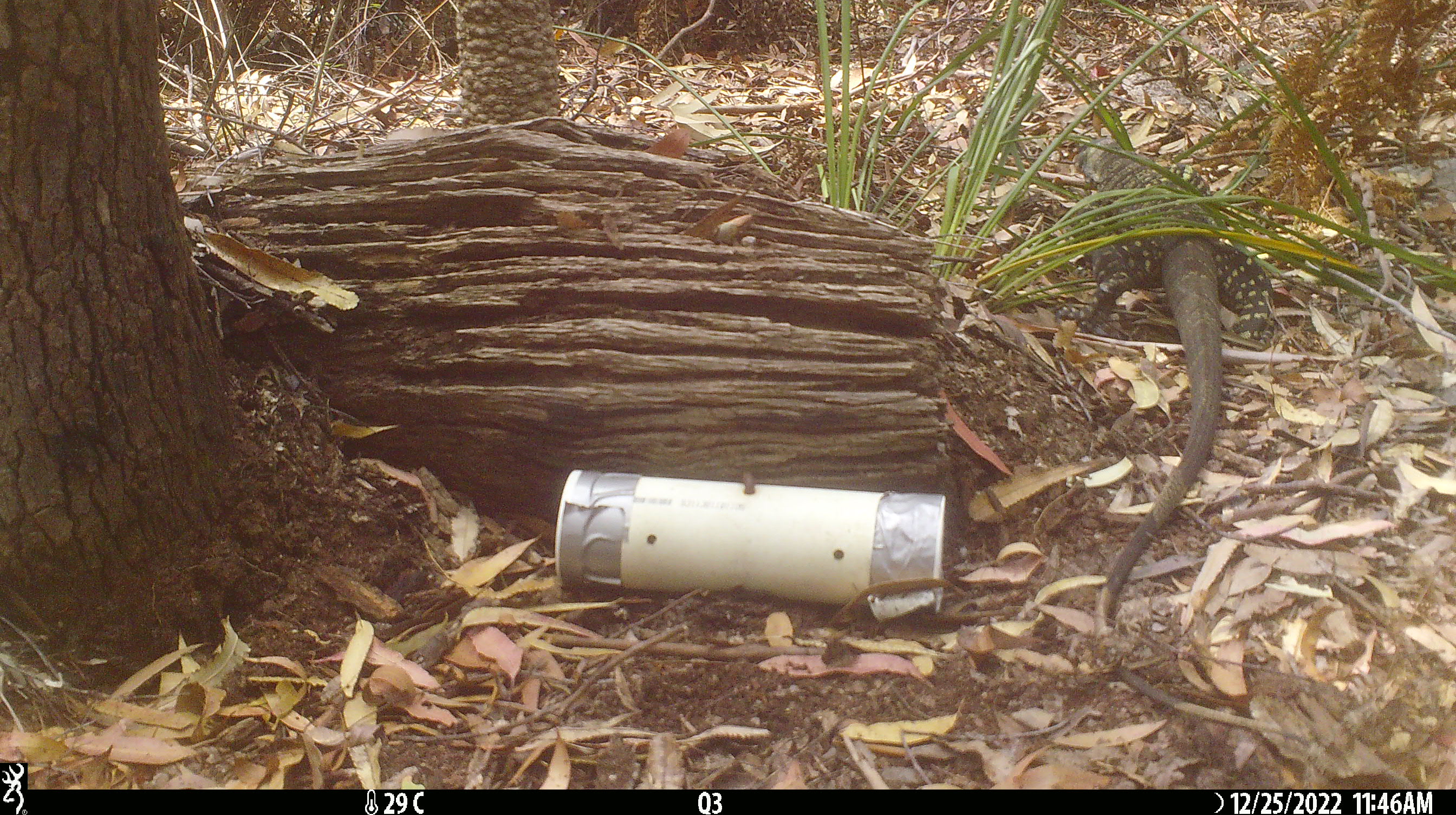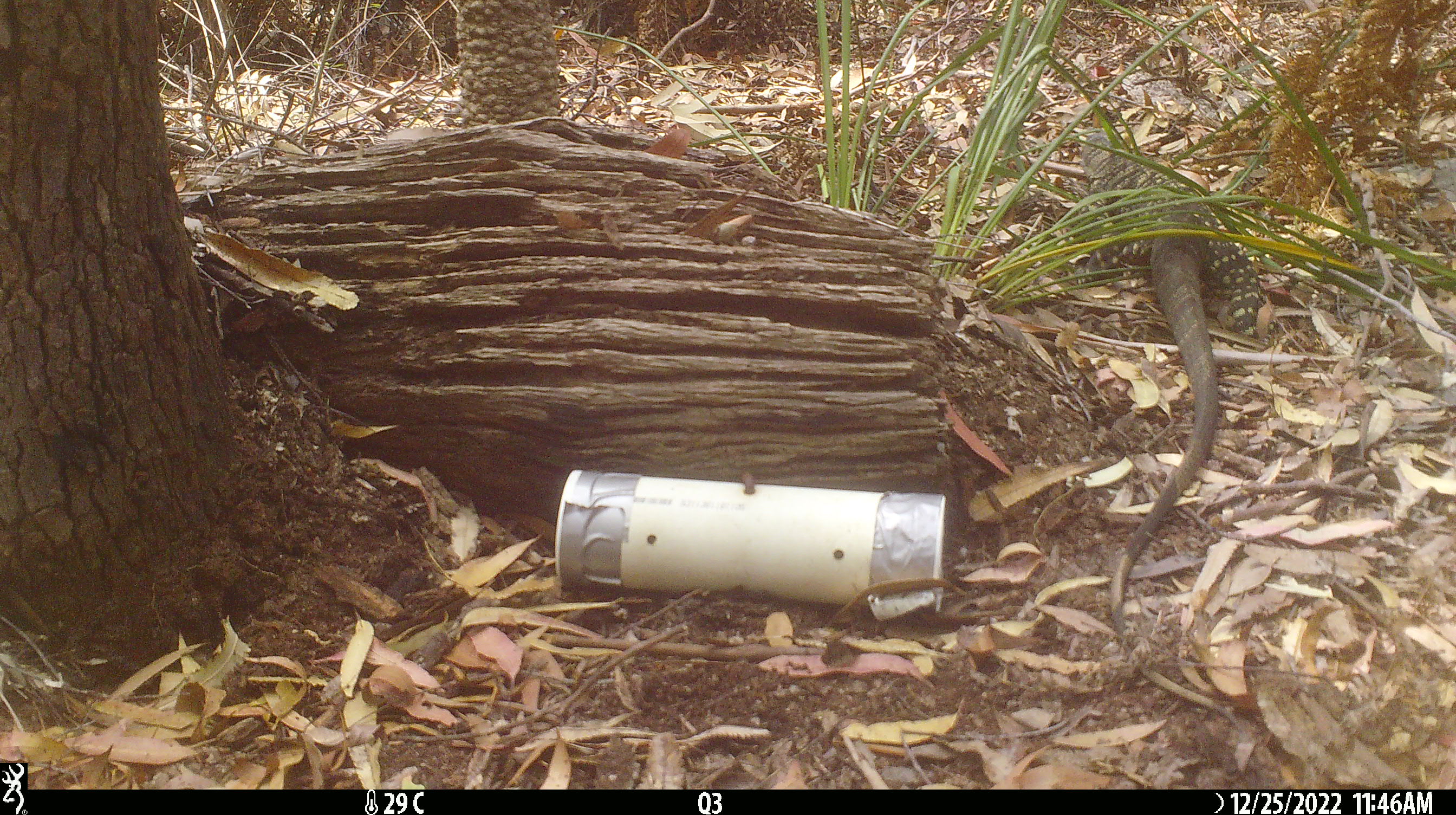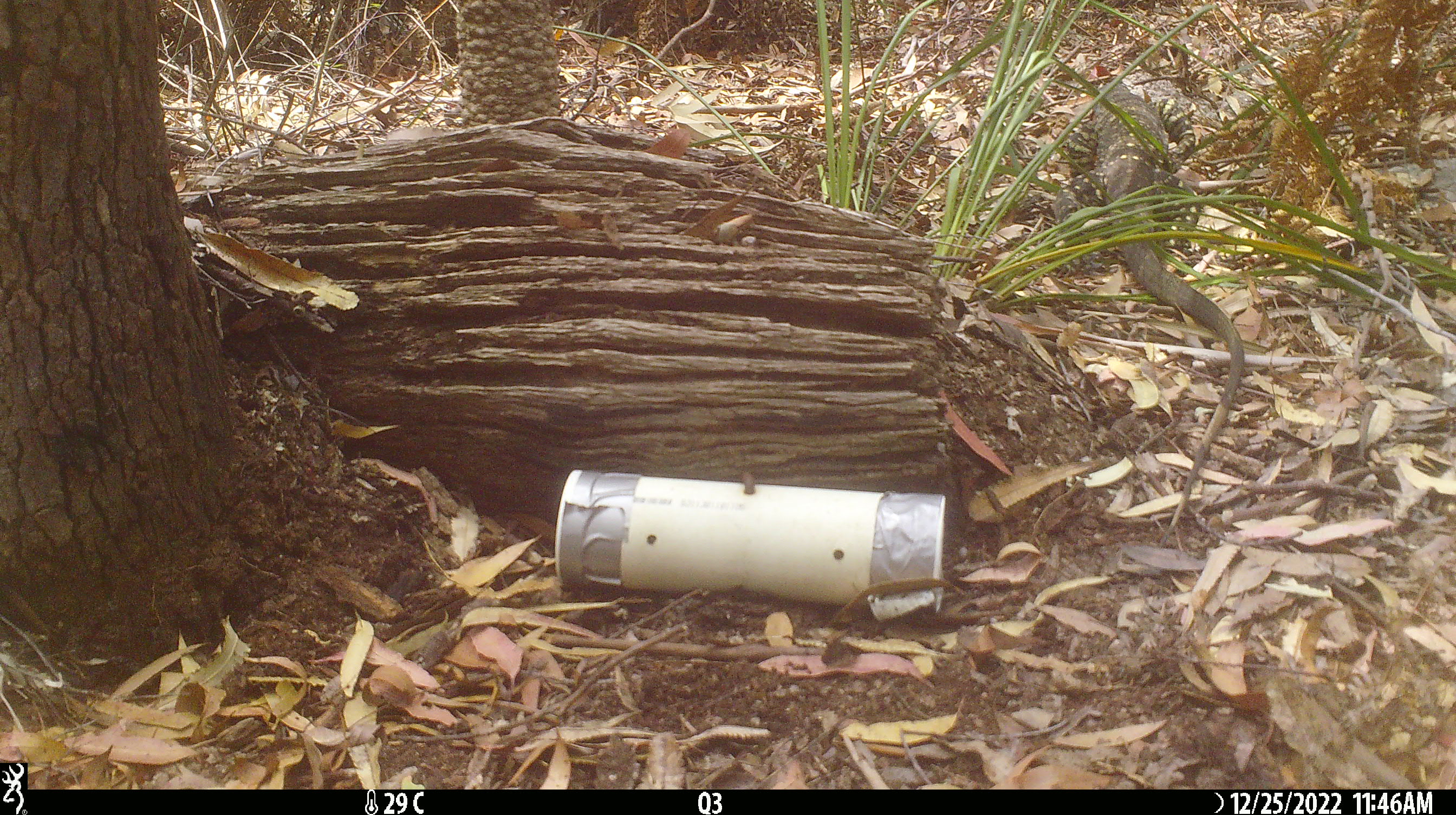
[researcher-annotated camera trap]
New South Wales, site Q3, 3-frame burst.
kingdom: Animalia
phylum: Chordata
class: Reptilia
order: Squamata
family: Varanidae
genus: Varanus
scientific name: Varanus varius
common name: lace monitor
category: goanna